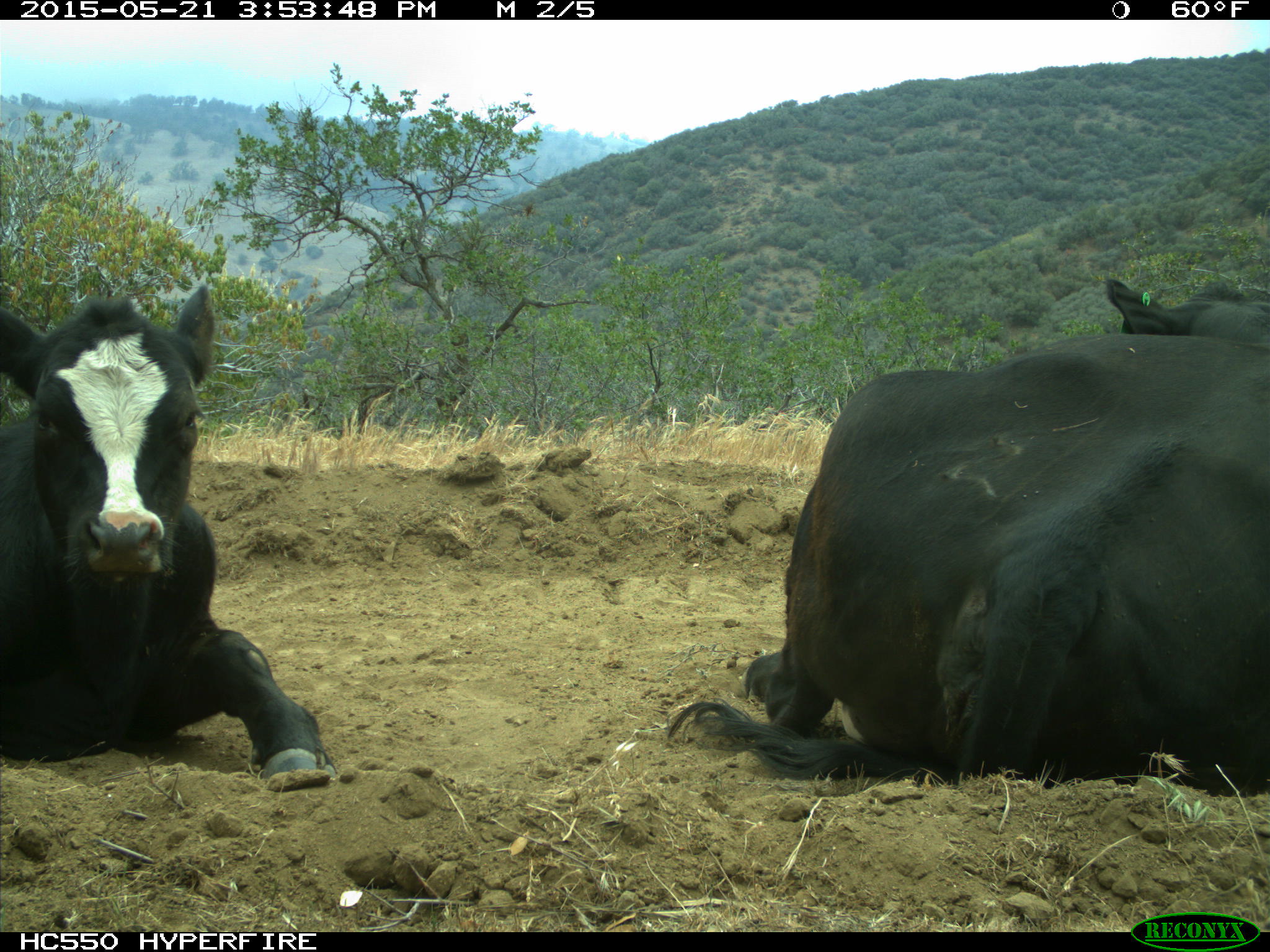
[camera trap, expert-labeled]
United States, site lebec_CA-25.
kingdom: Animalia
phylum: Chordata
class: Mammalia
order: Artiodactyla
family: Bovidae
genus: Bos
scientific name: Bos taurus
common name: domestic cow